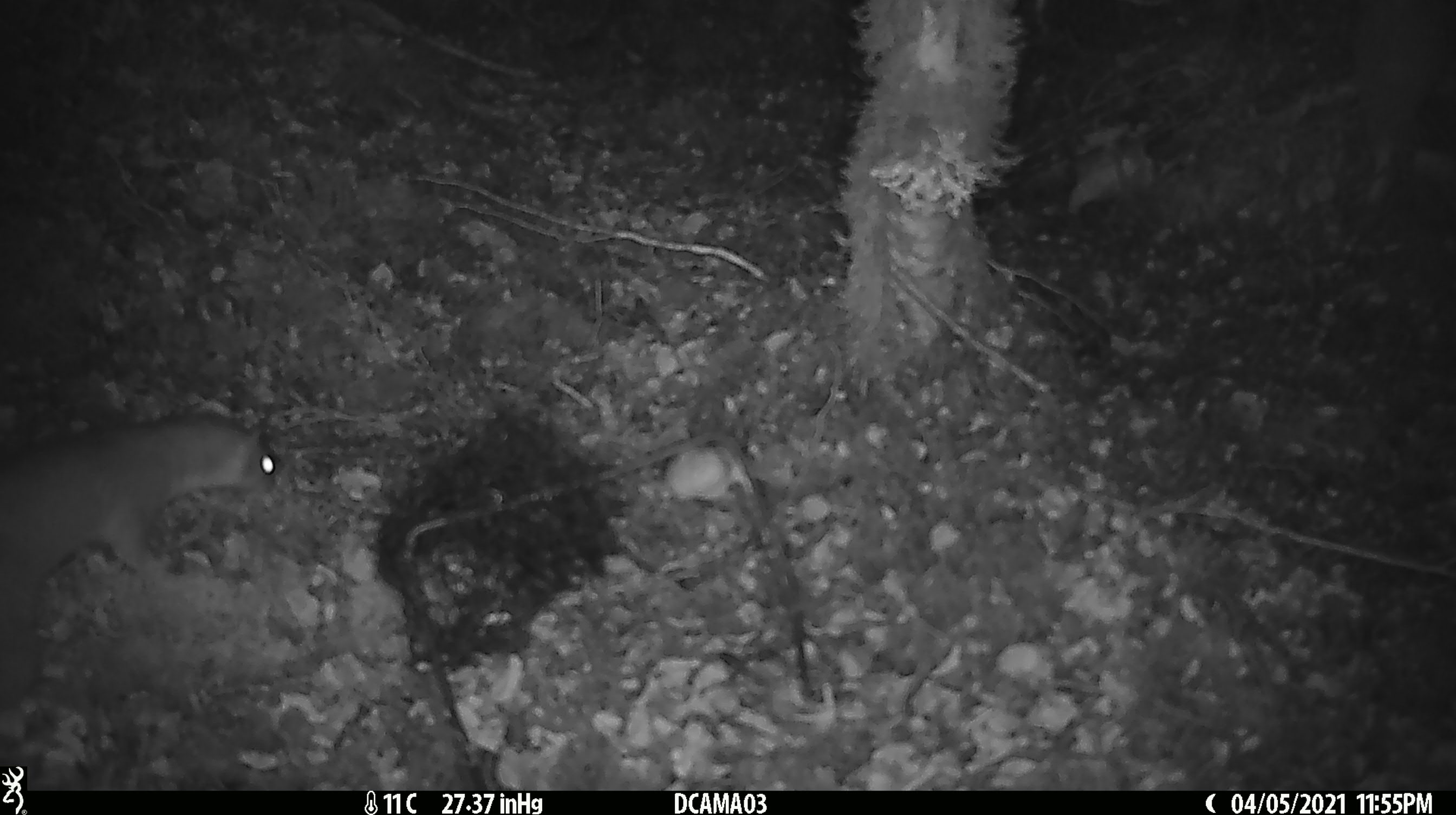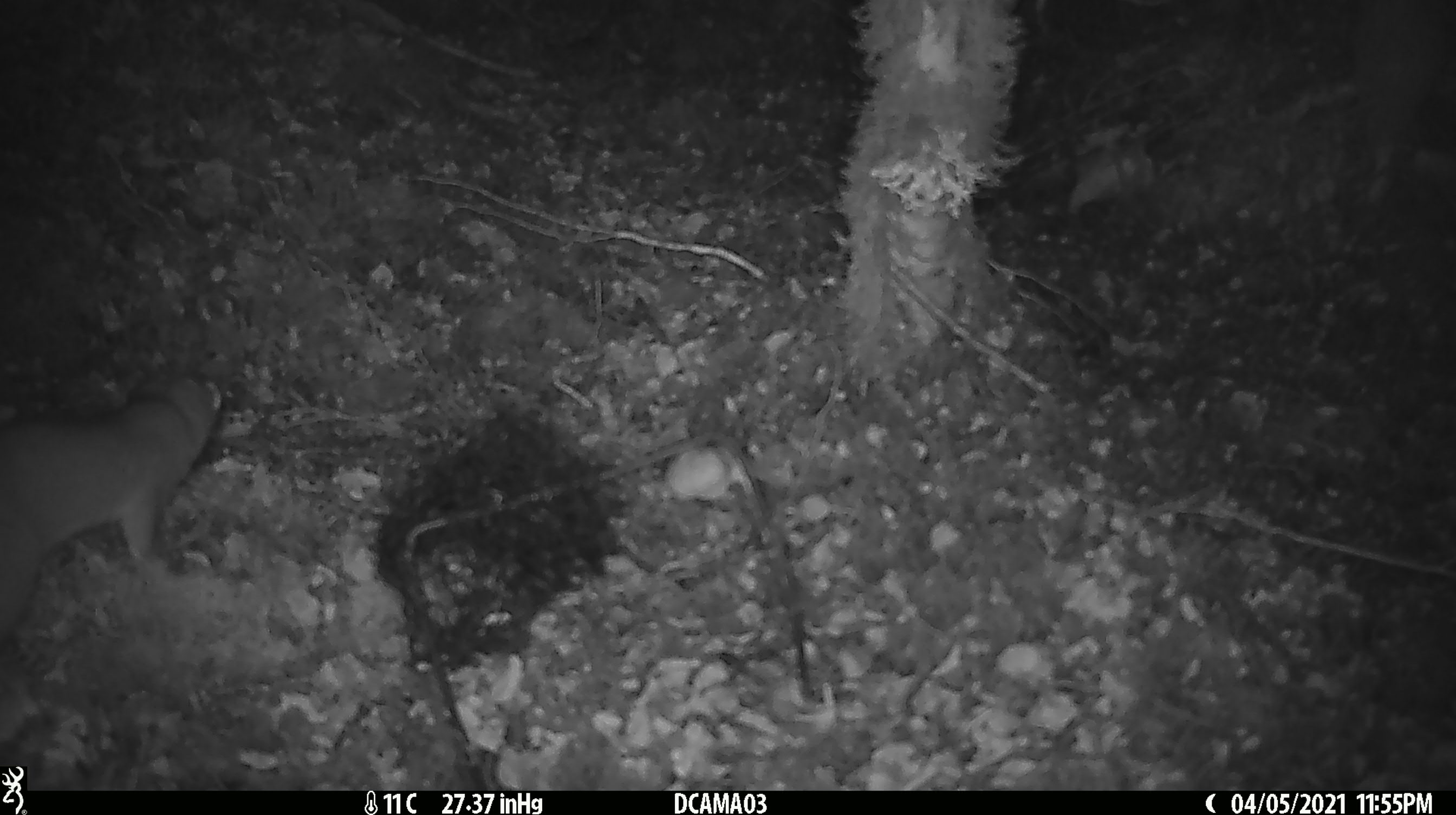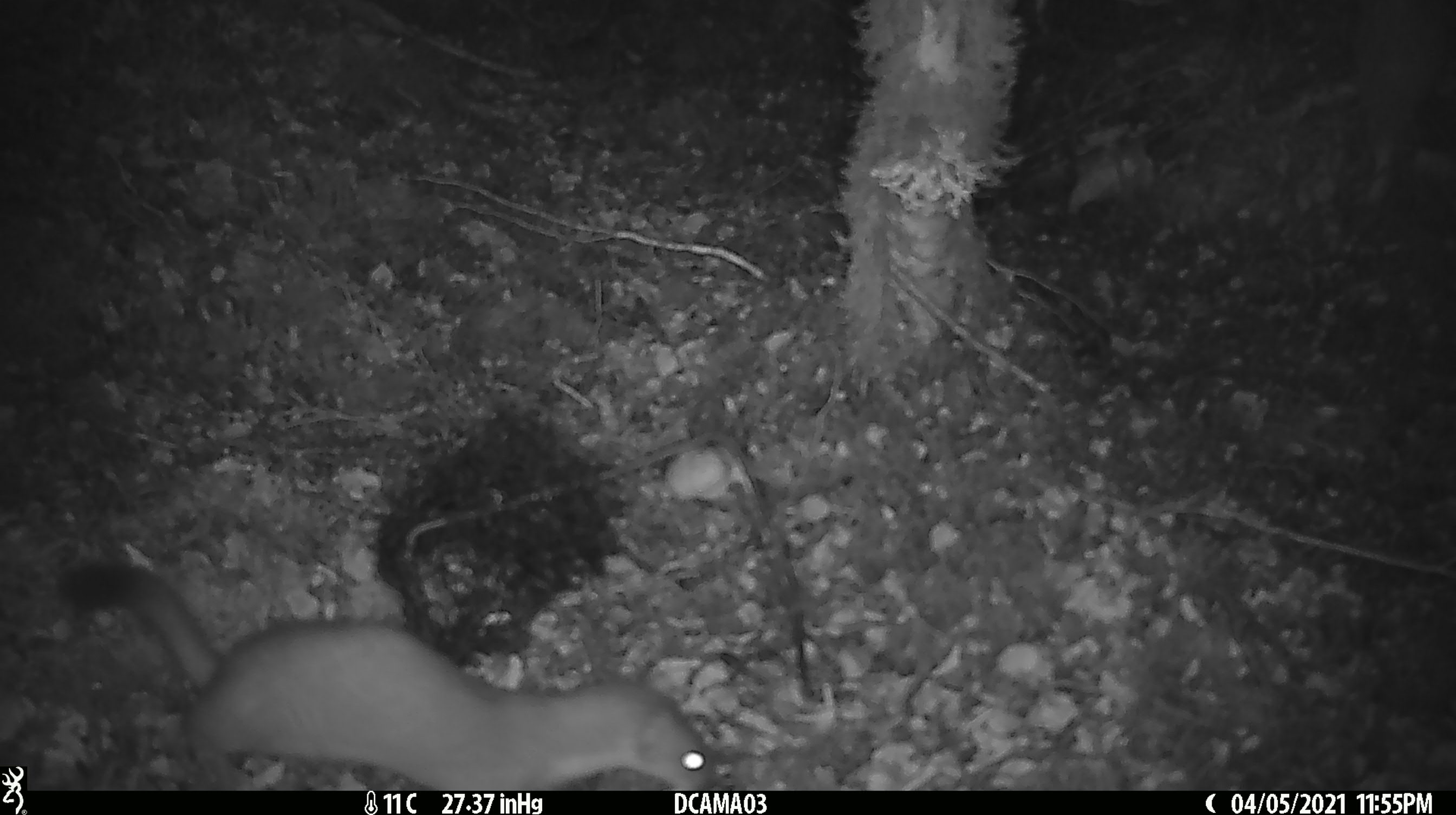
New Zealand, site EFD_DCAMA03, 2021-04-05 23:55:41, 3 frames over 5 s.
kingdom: Animalia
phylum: Chordata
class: Mammalia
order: Carnivora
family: Mustelidae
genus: Mustela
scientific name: Mustela erminea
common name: stoat